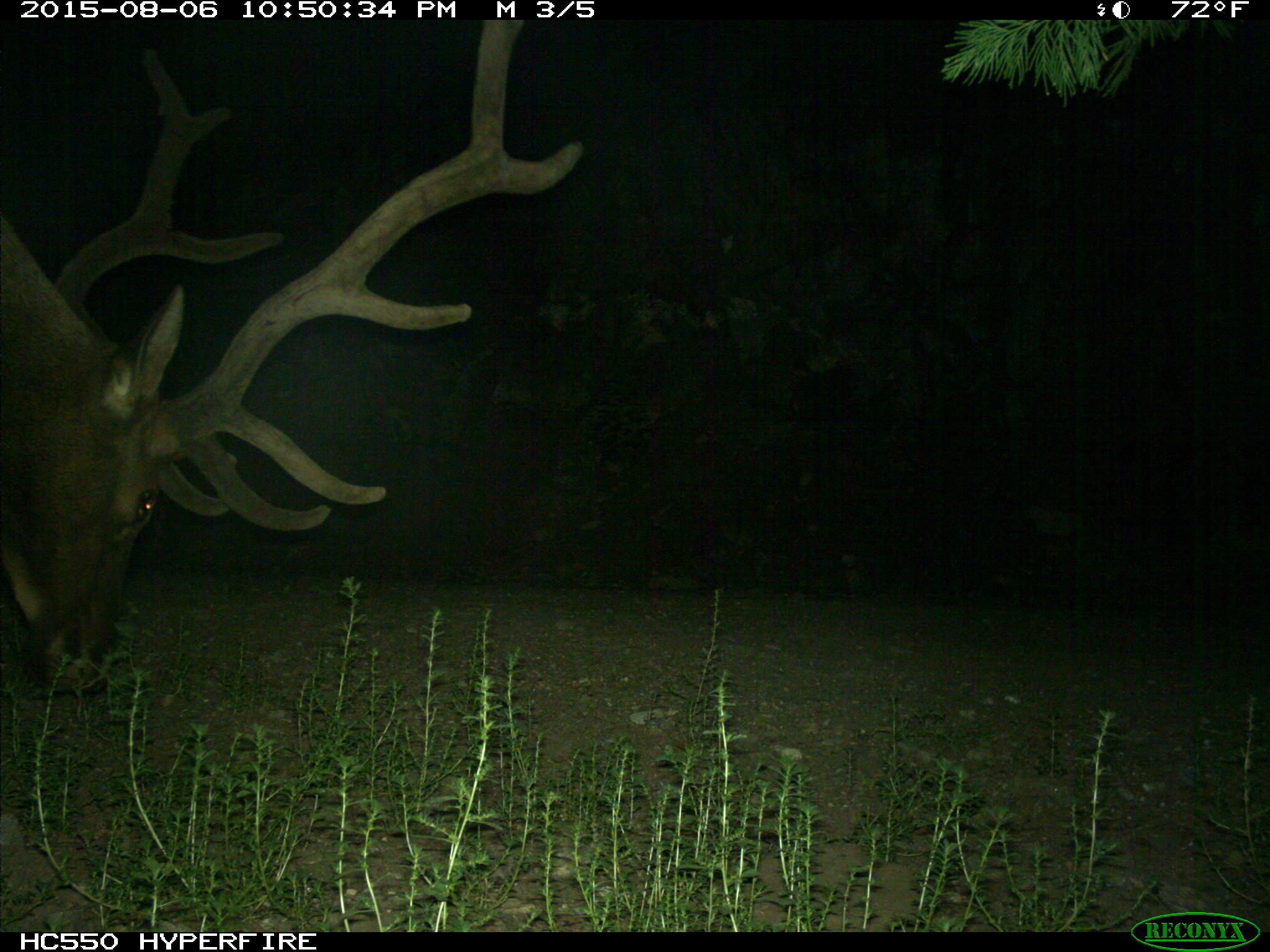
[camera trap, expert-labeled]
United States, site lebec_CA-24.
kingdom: Animalia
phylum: Chordata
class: Mammalia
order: Artiodactyla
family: Cervidae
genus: Cervus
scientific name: Cervus canadensis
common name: elk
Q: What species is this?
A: Cervus canadensis (elk).